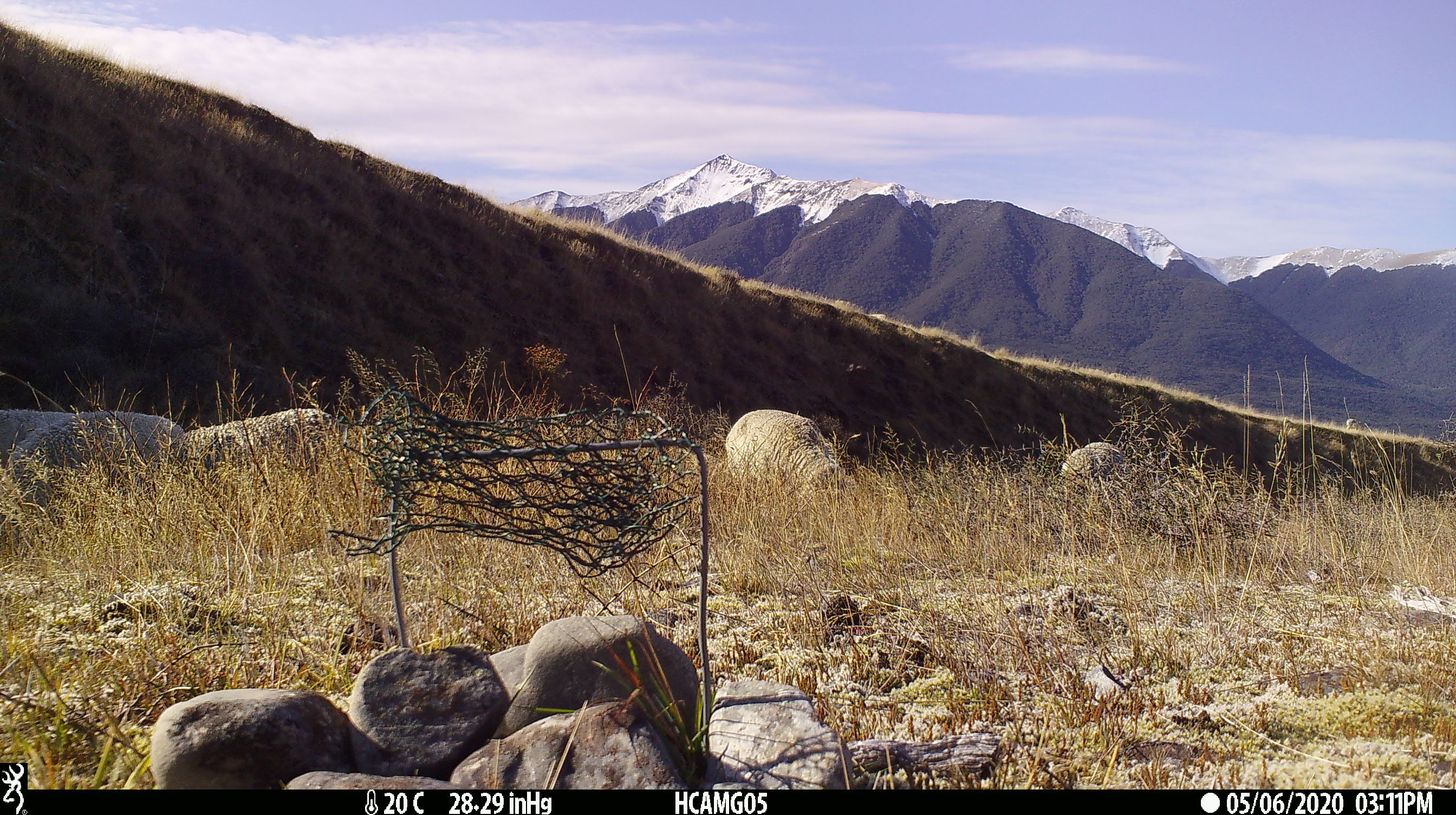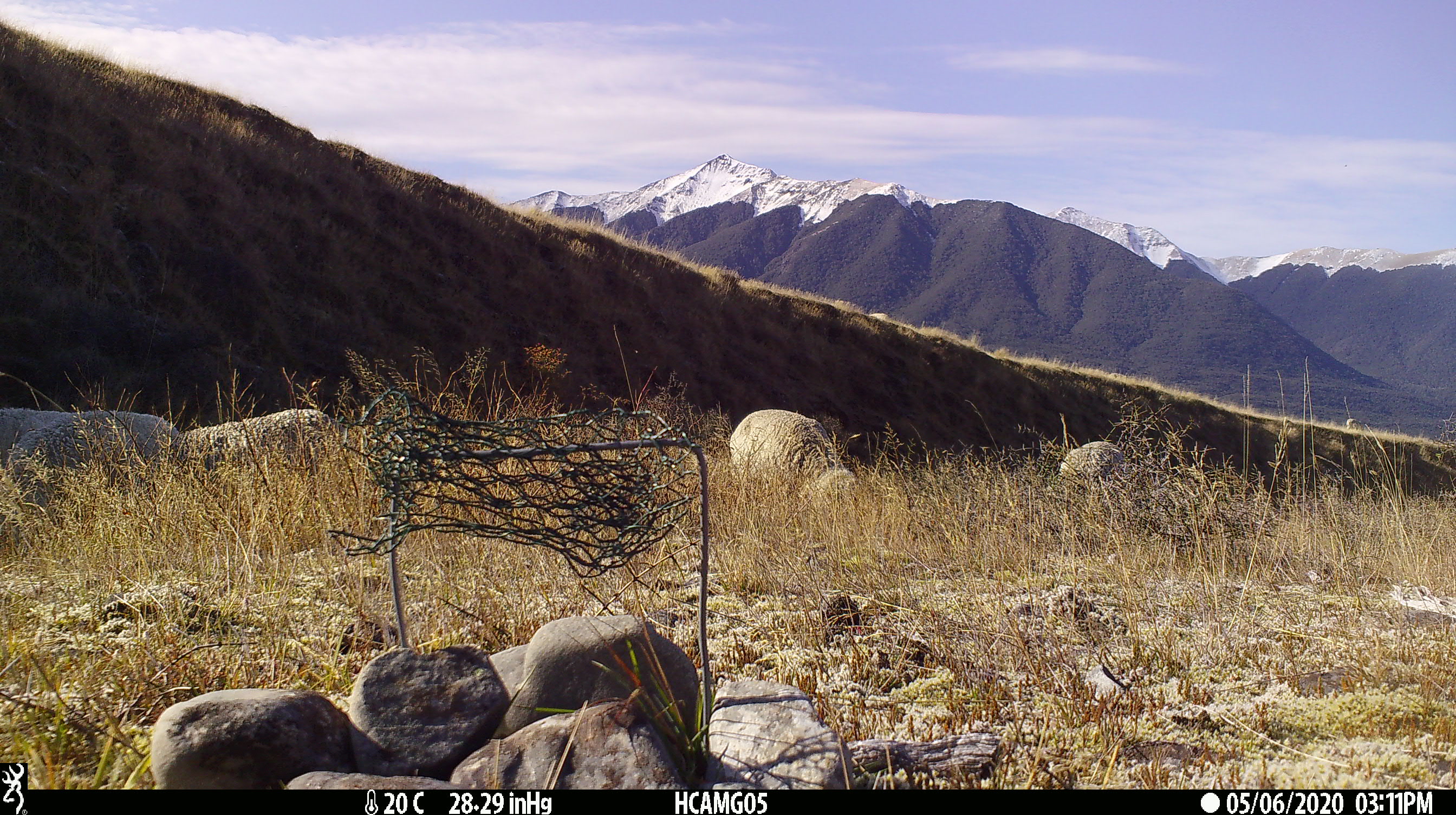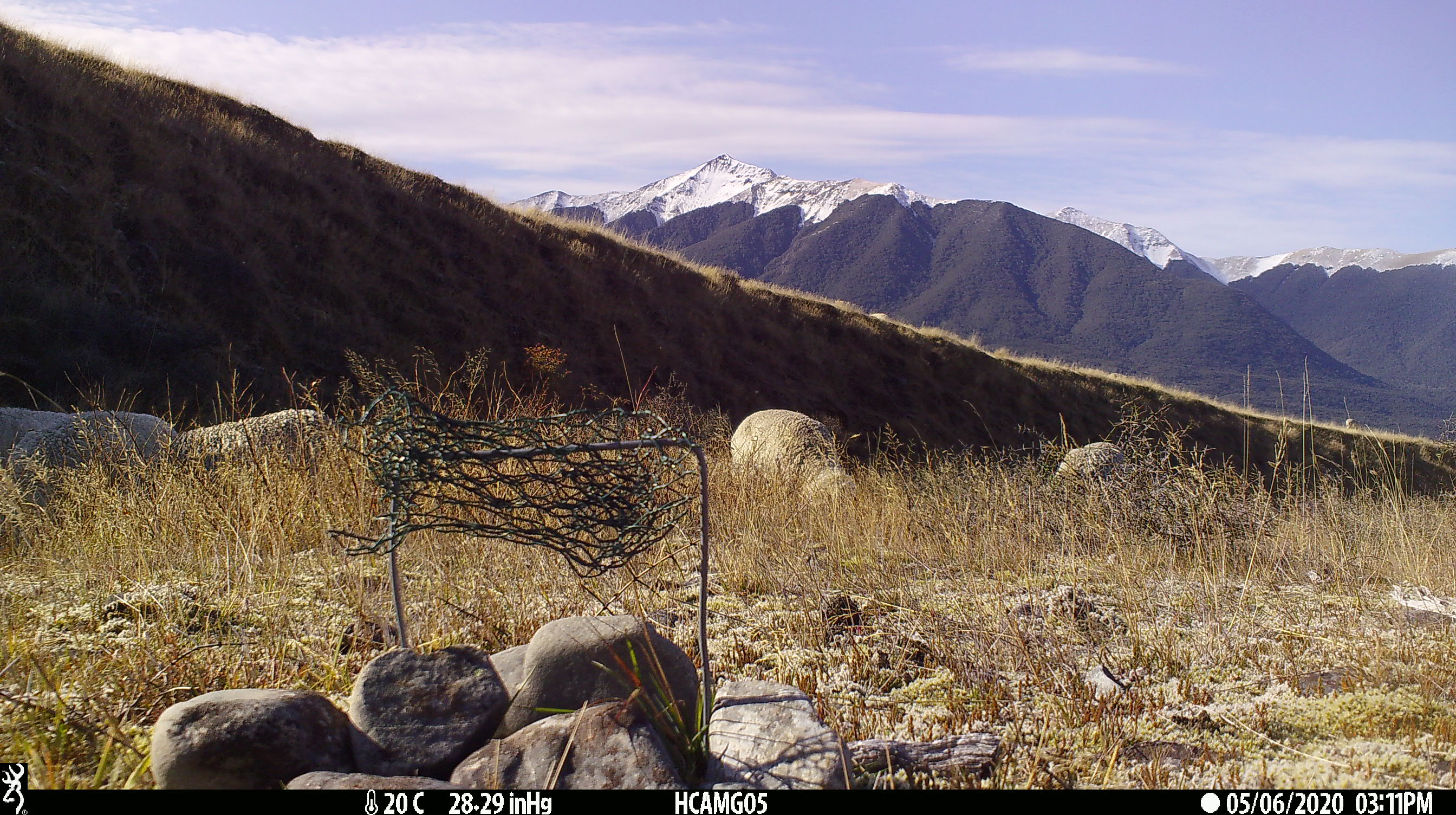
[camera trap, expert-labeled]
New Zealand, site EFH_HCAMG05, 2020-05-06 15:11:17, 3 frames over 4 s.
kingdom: Animalia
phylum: Chordata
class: Mammalia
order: Artiodactyla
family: Bovidae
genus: Ovis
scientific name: Ovis aries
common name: domestic sheep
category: sheep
Sheep (domestic sheep) (Ovis aries).